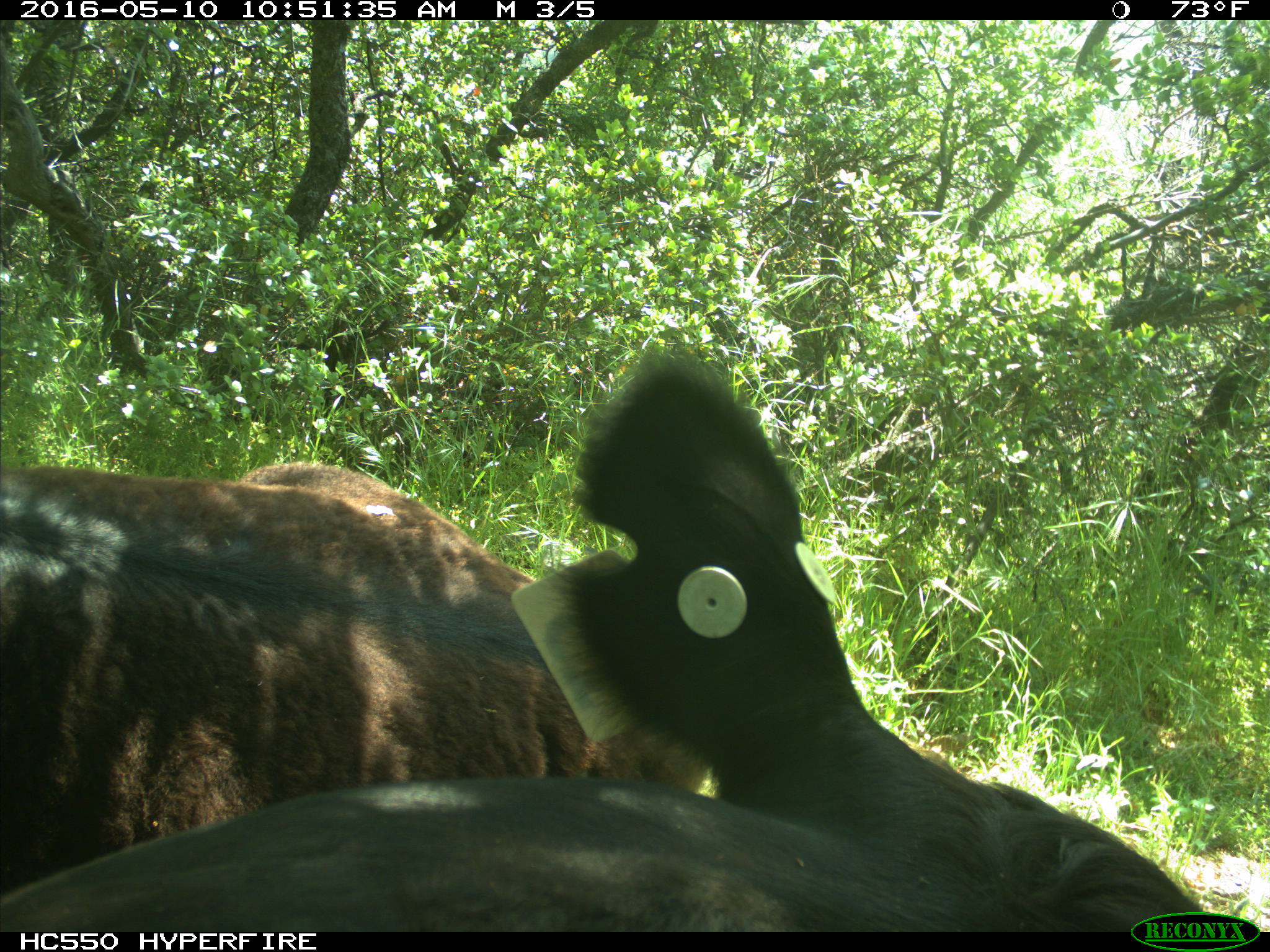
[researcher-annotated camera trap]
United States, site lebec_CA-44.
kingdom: Animalia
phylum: Chordata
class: Mammalia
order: Artiodactyla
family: Bovidae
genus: Bos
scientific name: Bos taurus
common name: domestic cow